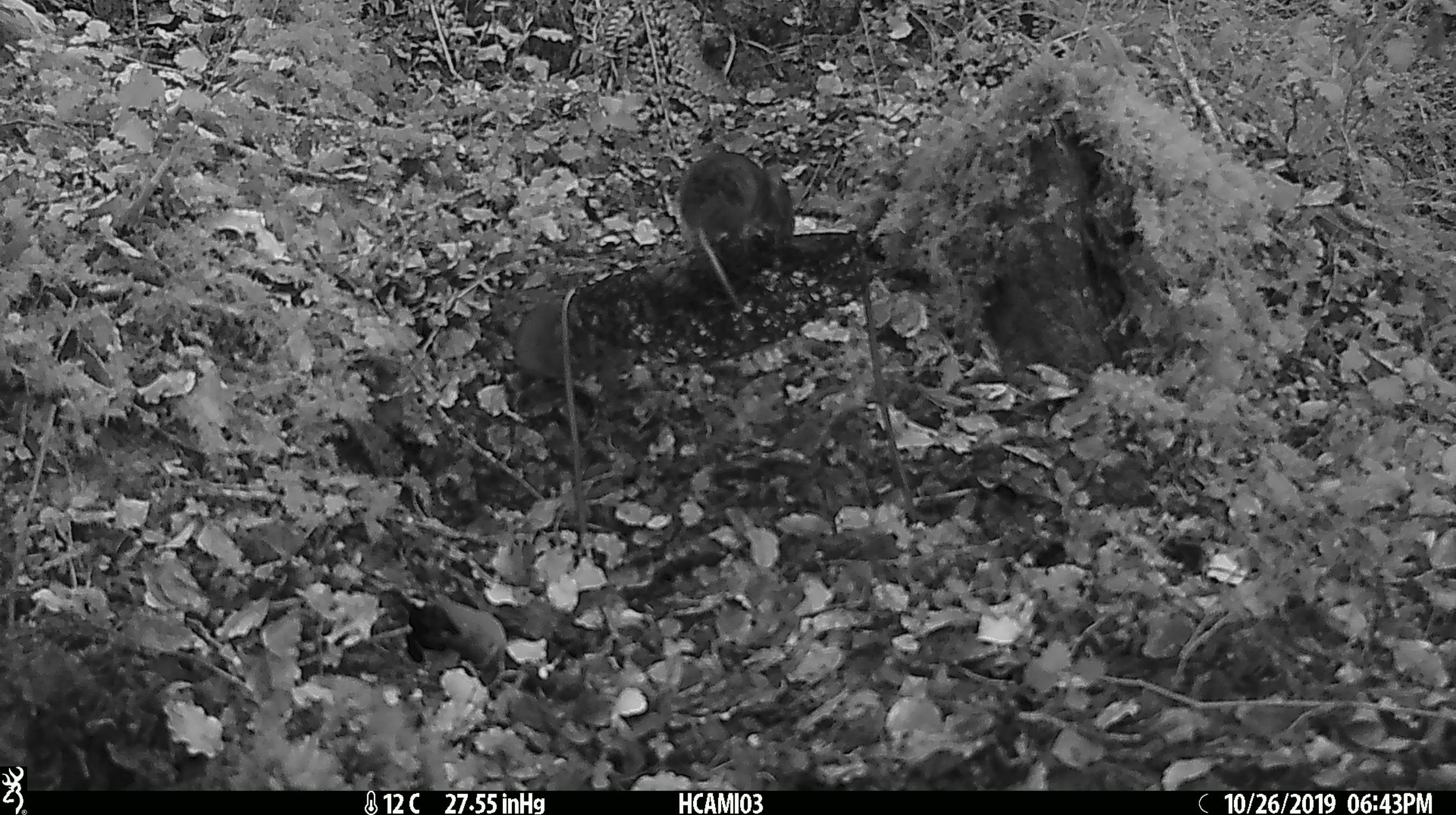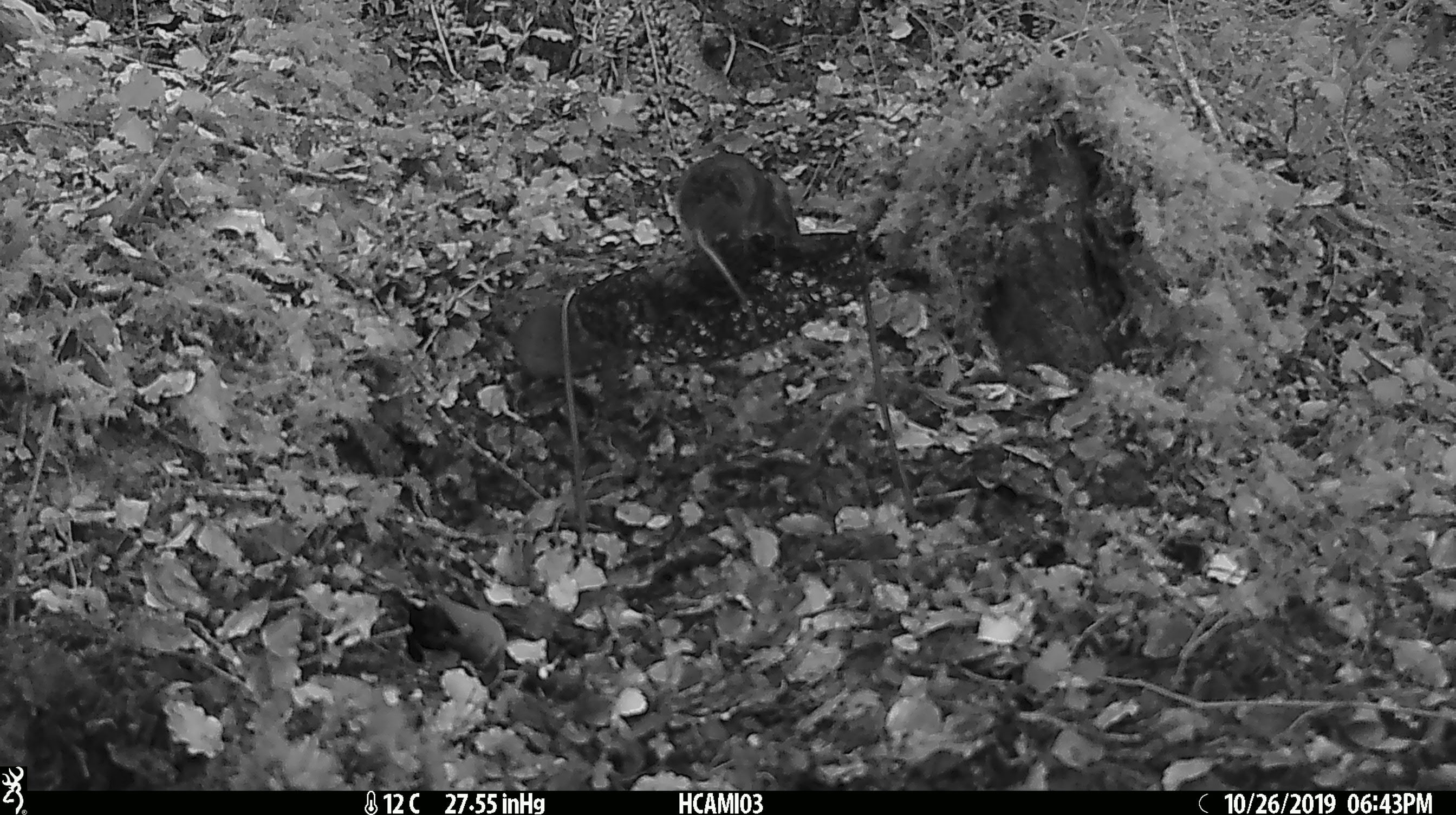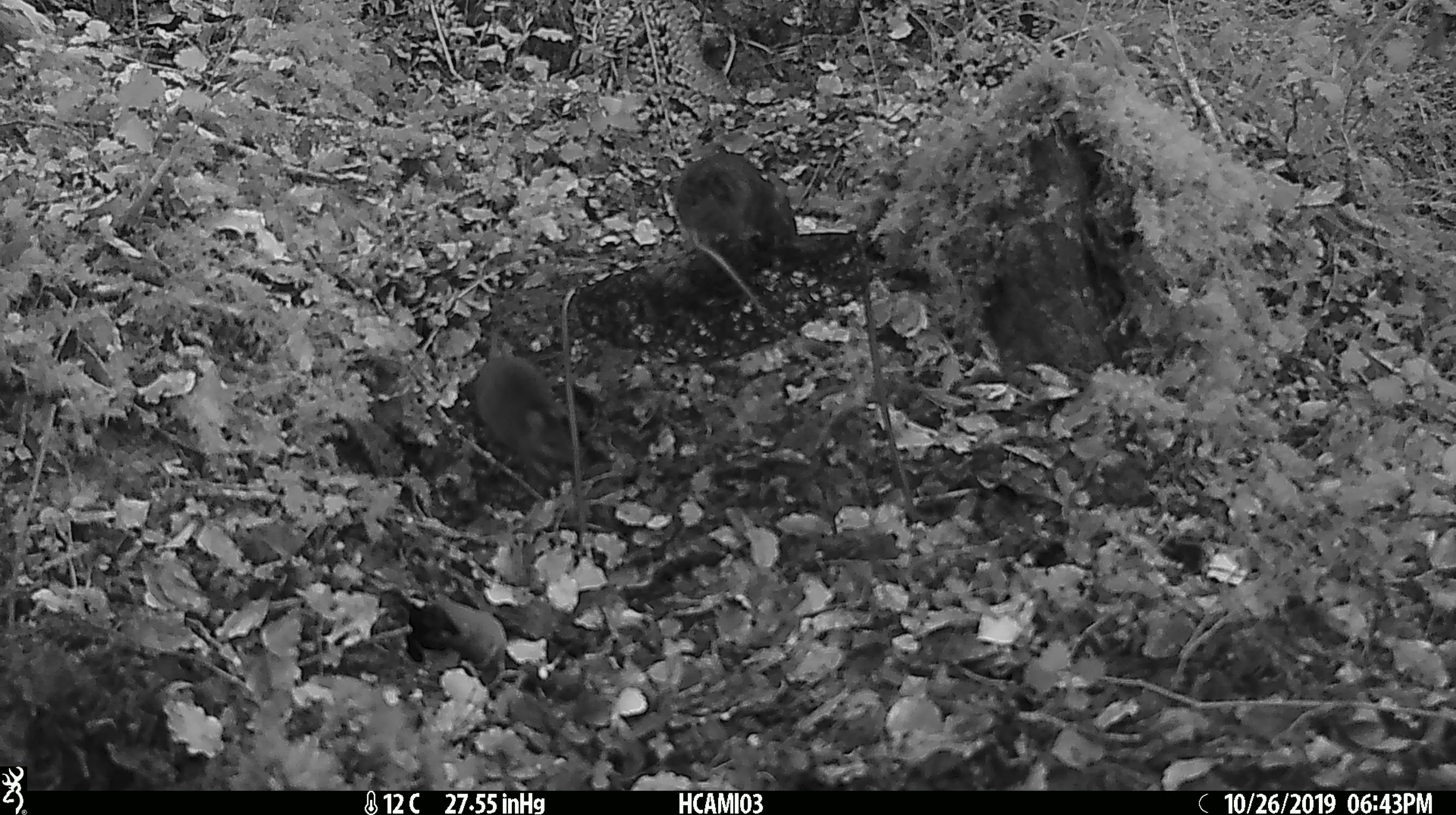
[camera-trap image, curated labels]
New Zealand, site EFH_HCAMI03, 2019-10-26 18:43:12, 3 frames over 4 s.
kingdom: Animalia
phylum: Chordata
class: Mammalia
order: Rodentia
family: Muridae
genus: Mus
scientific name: Mus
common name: mouse